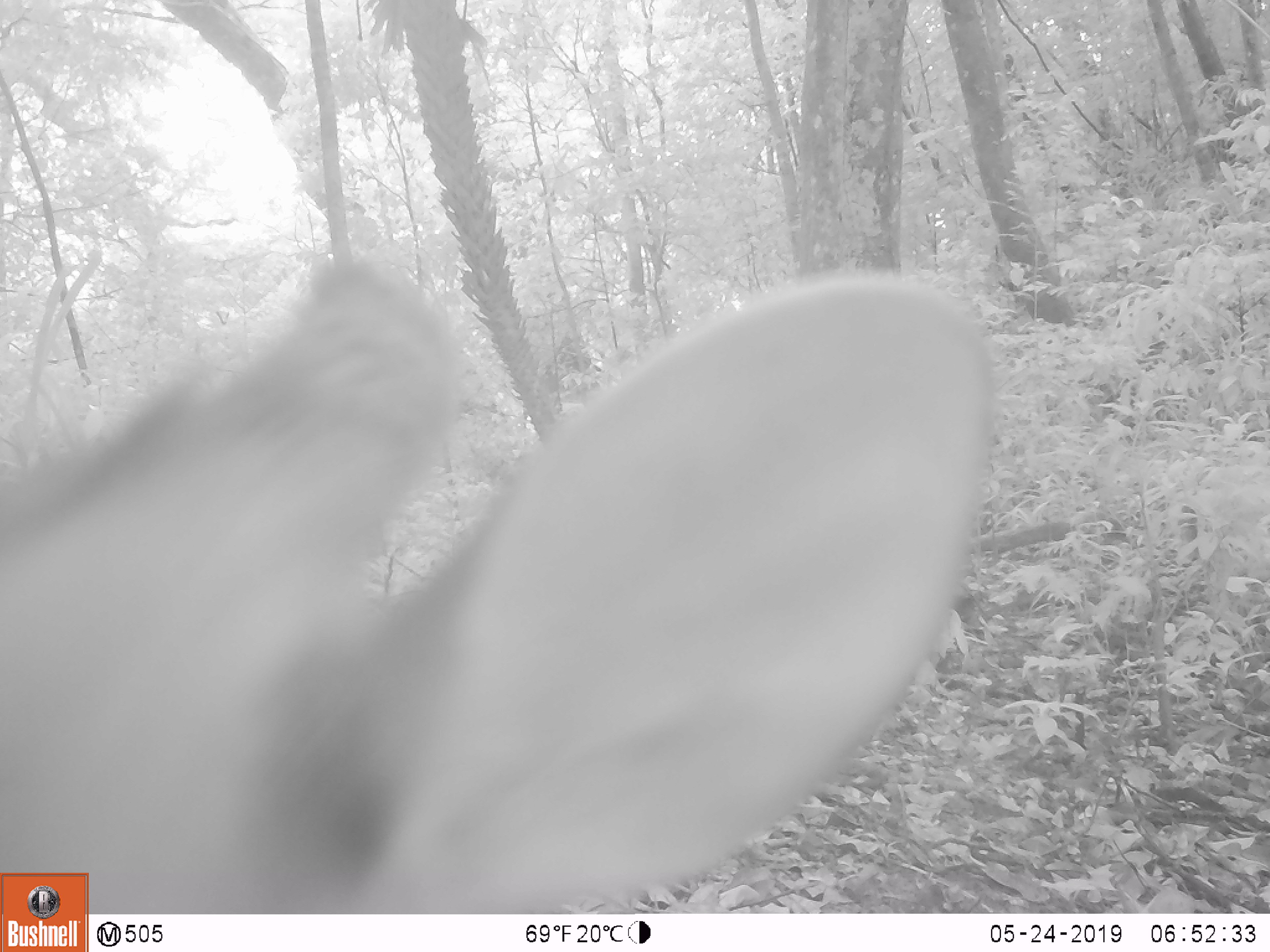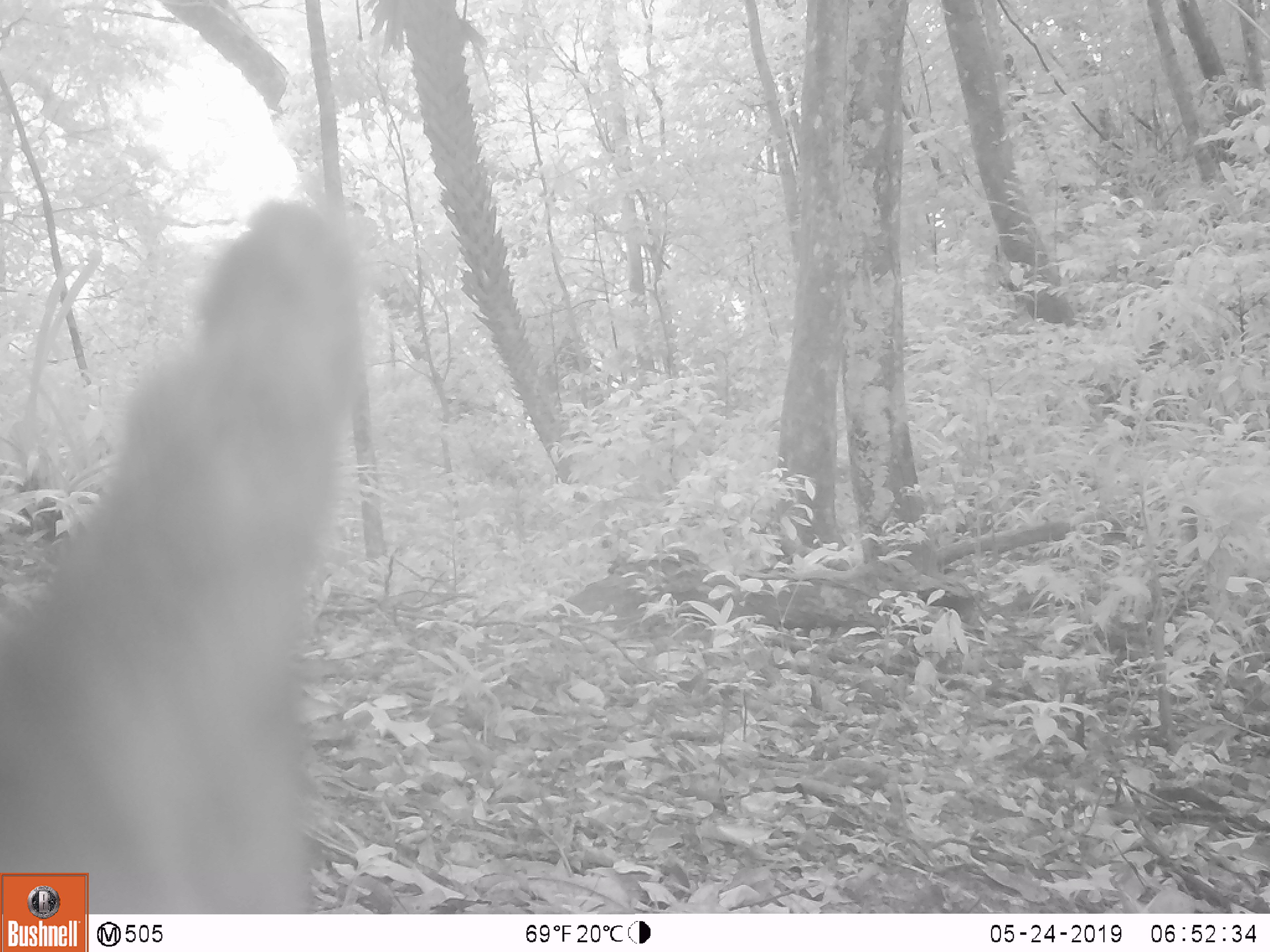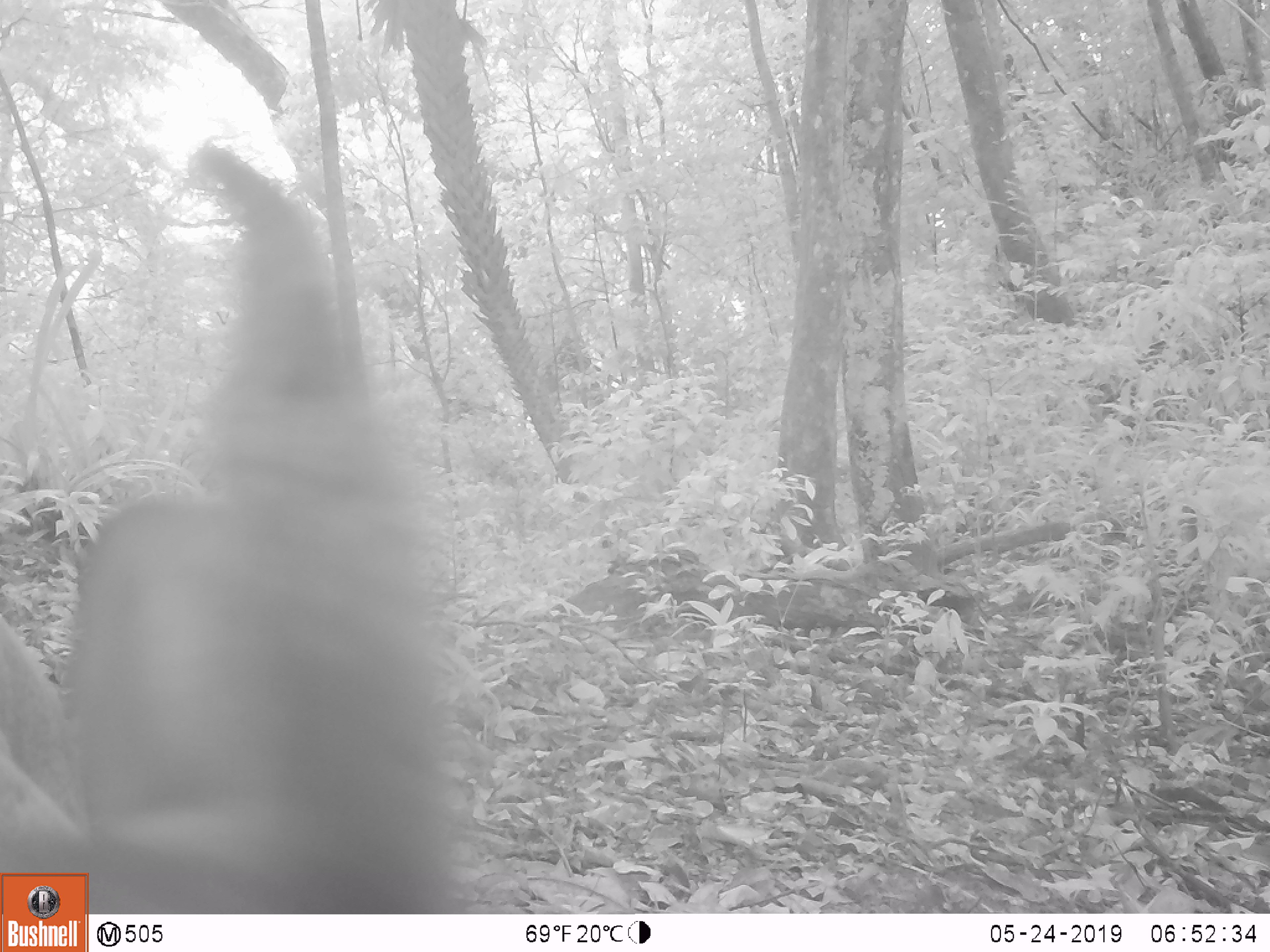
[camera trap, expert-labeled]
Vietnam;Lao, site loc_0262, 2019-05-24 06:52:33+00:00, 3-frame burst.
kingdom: Animalia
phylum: Chordata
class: Mammalia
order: Artiodactyla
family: Cervidae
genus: Muntiacus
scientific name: Muntiacus vuquangensis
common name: large-antlered muntjac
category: large antlered muntjac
Large antlered muntjac (large-antlered muntjac) (Muntiacus vuquangensis). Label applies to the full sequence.